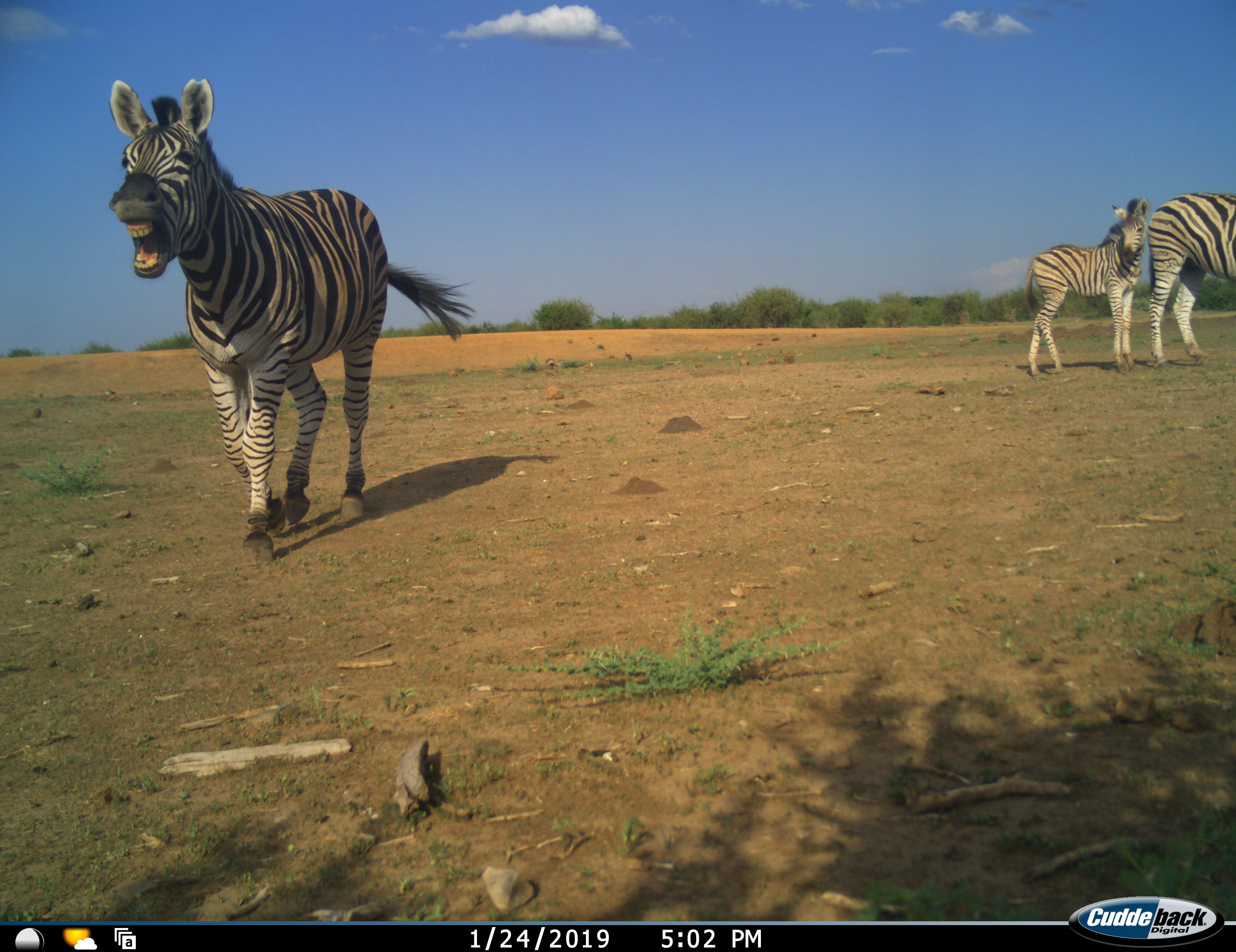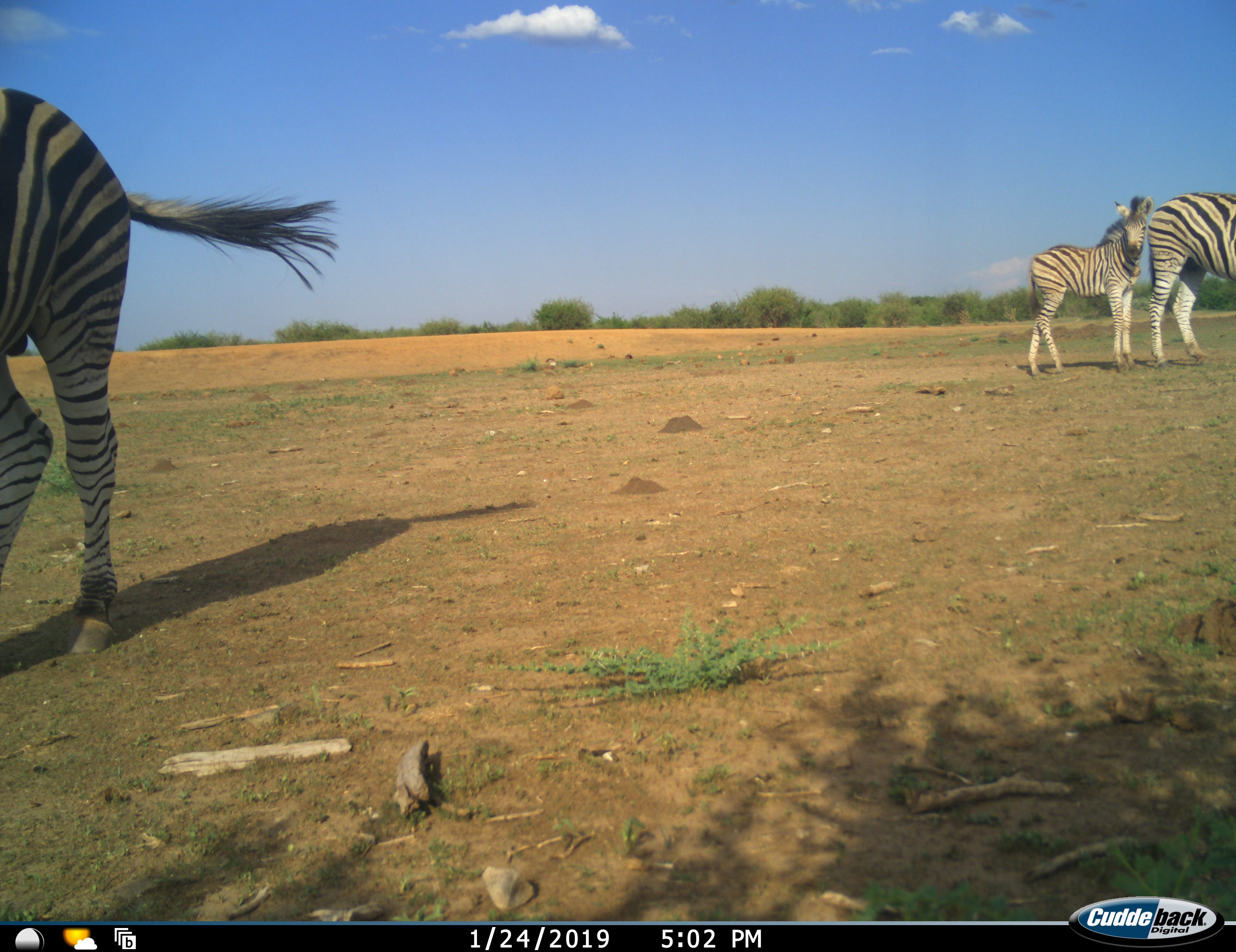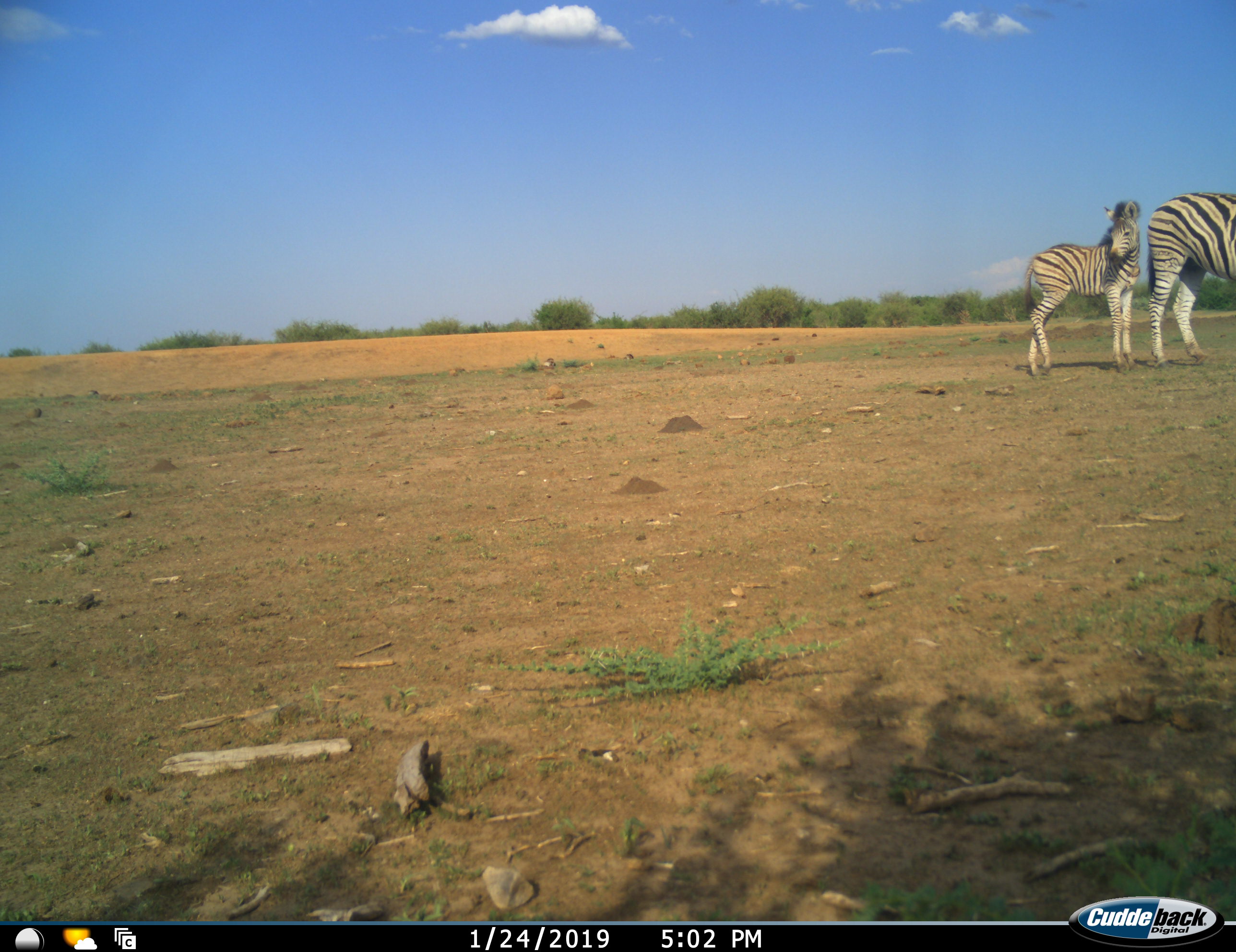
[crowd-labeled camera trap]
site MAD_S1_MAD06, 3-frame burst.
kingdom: Animalia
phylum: Chordata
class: Mammalia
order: Perissodactyla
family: Equidae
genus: Equus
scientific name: Equus quagga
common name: plains zebra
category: zebraplains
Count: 3.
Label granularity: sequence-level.